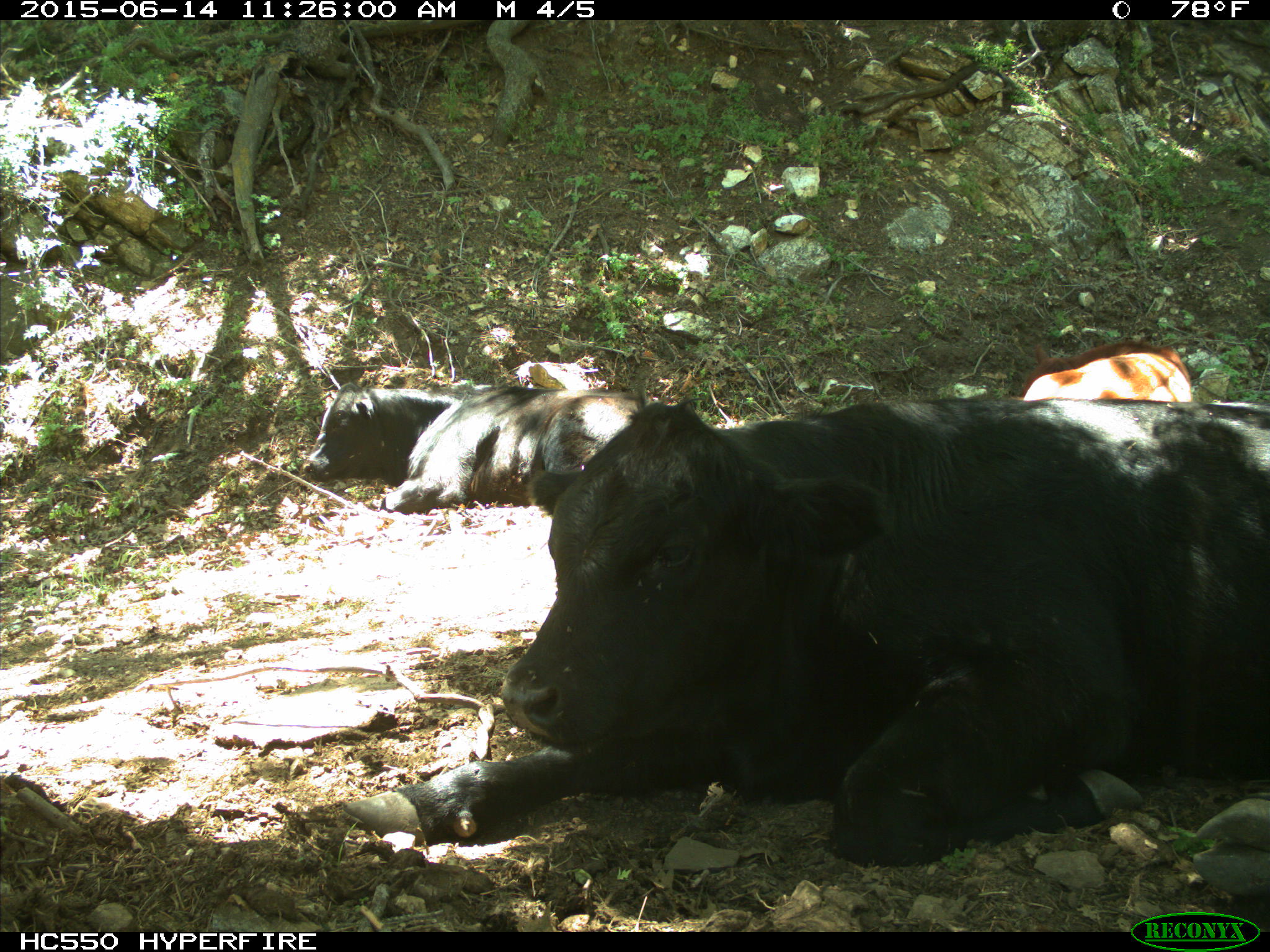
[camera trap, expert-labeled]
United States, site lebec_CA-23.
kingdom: Animalia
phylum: Chordata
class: Mammalia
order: Artiodactyla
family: Bovidae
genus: Bos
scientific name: Bos taurus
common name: domestic cow